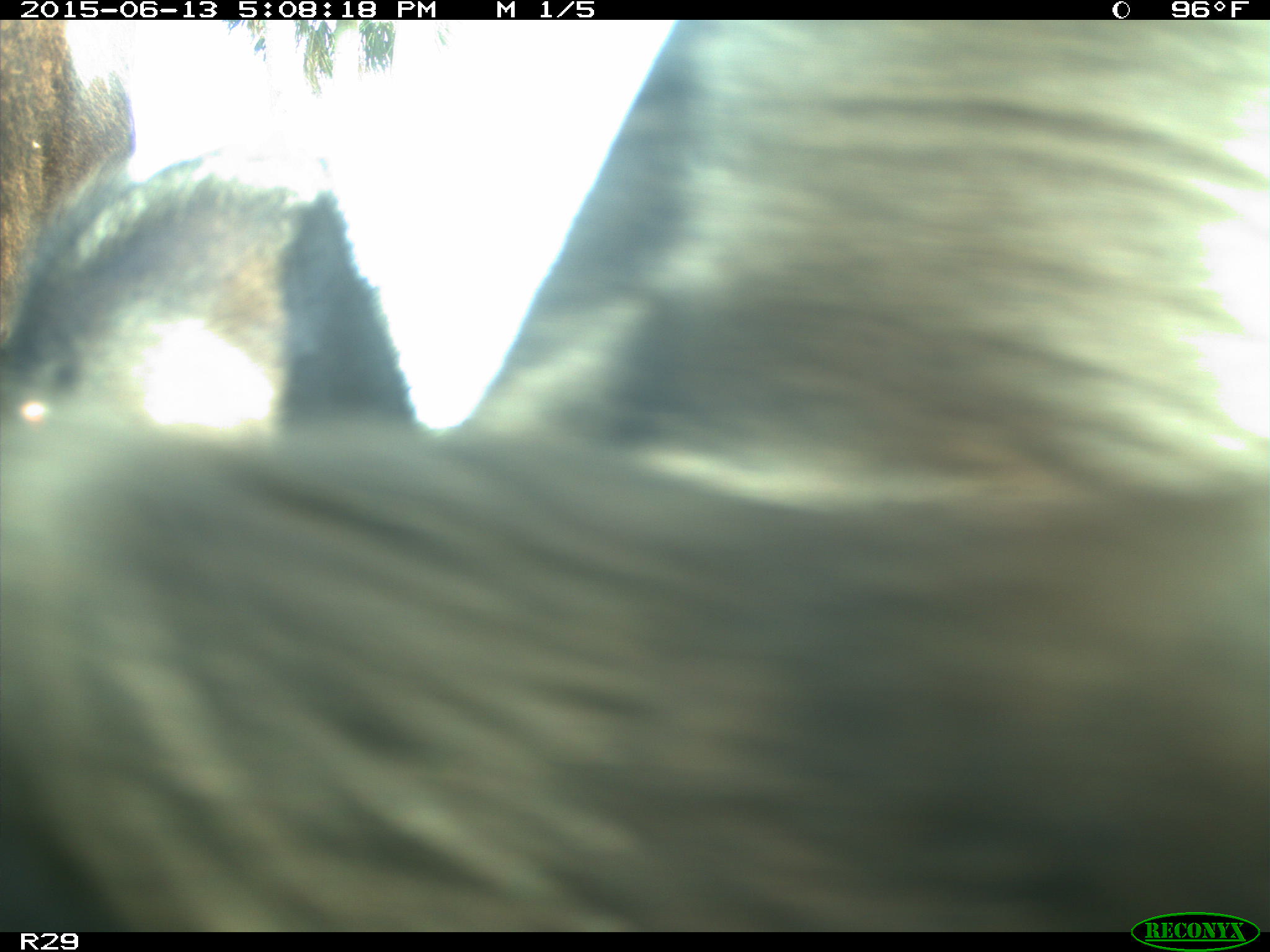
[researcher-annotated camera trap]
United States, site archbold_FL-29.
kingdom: Animalia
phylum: Chordata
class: Mammalia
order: Artiodactyla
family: Bovidae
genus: Bos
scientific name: Bos taurus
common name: domestic cow